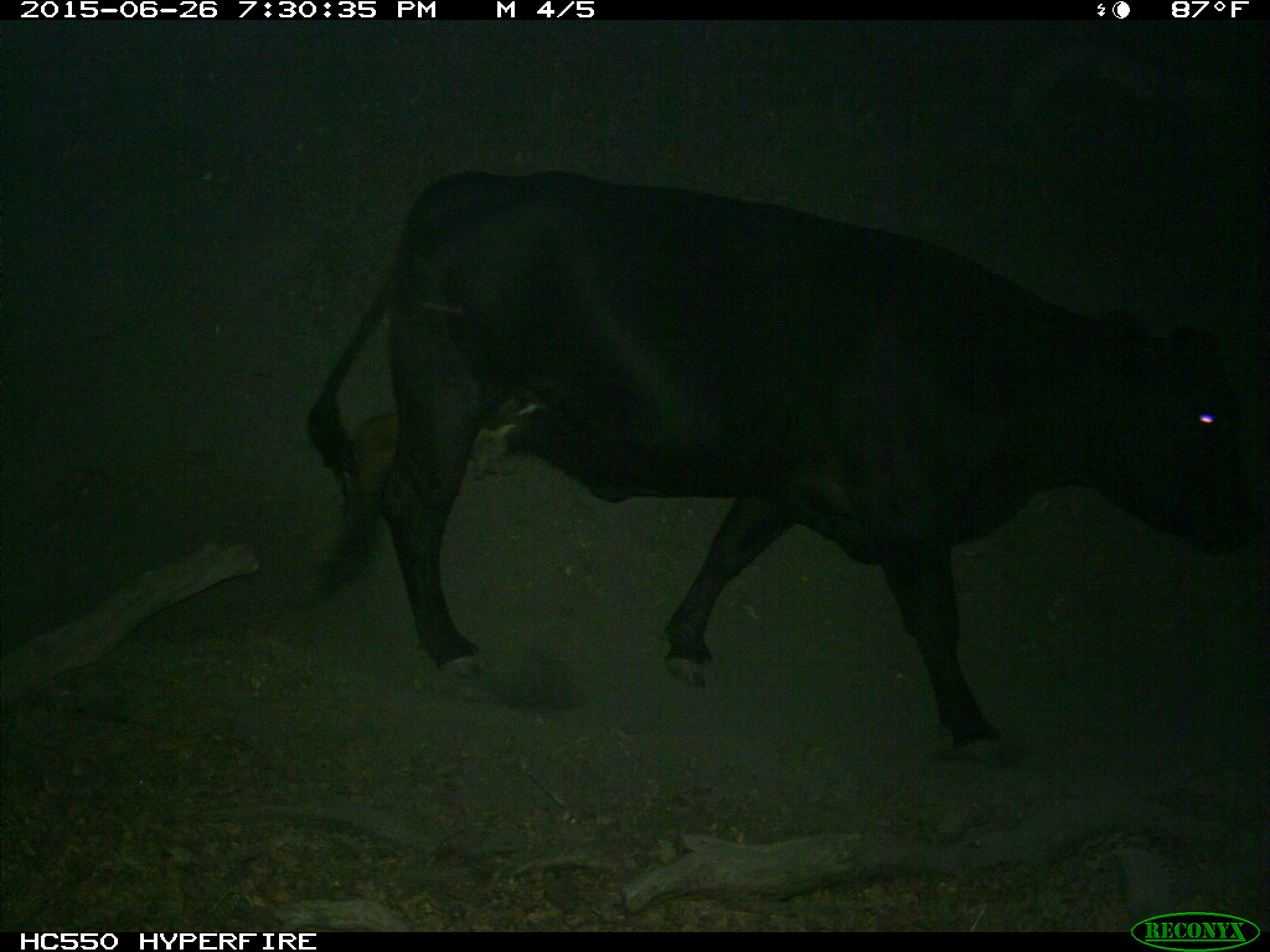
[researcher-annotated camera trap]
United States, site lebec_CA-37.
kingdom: Animalia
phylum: Chordata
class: Mammalia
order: Artiodactyla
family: Bovidae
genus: Bos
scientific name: Bos taurus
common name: domestic cow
Bos taurus (domestic cow).